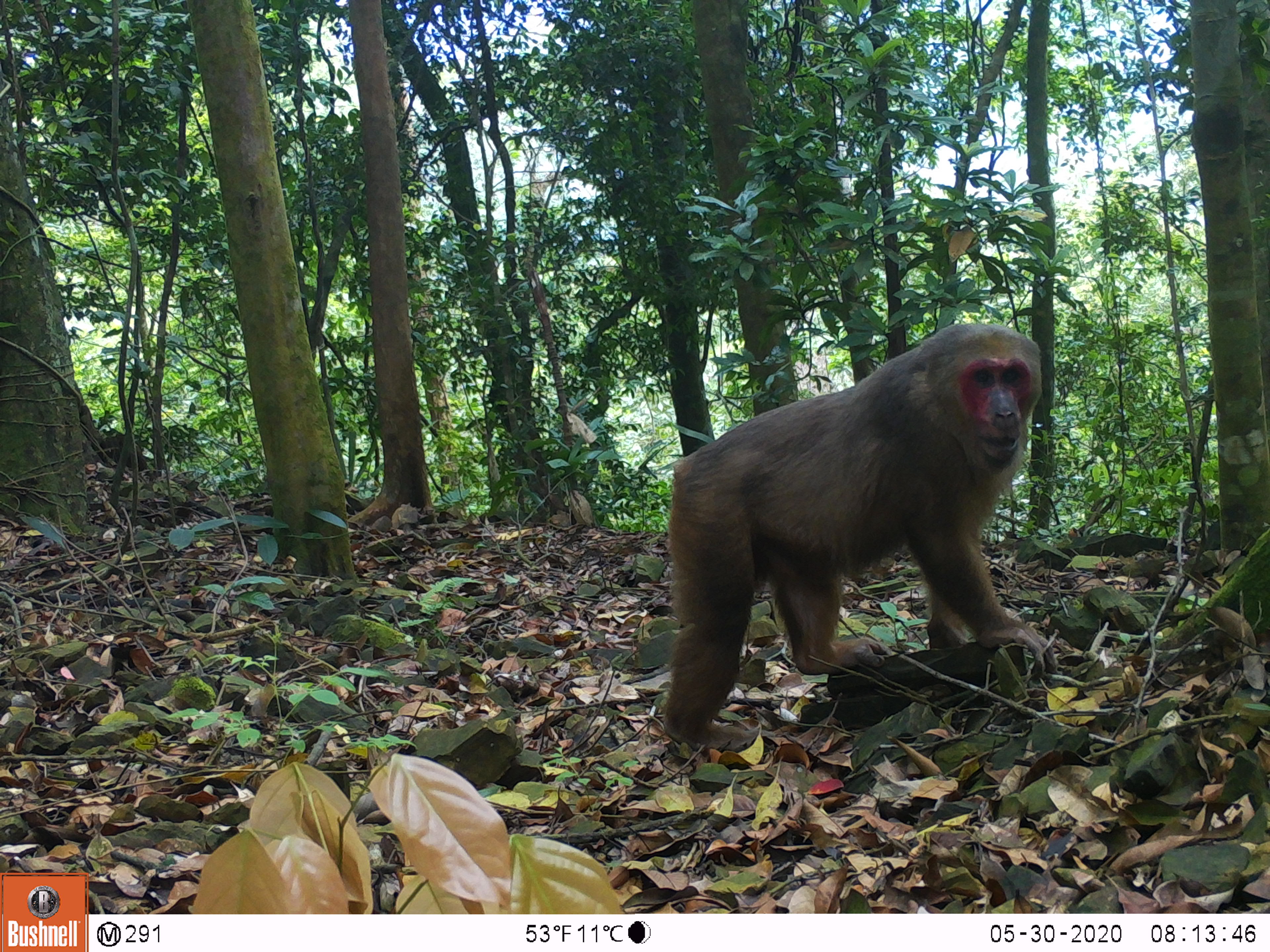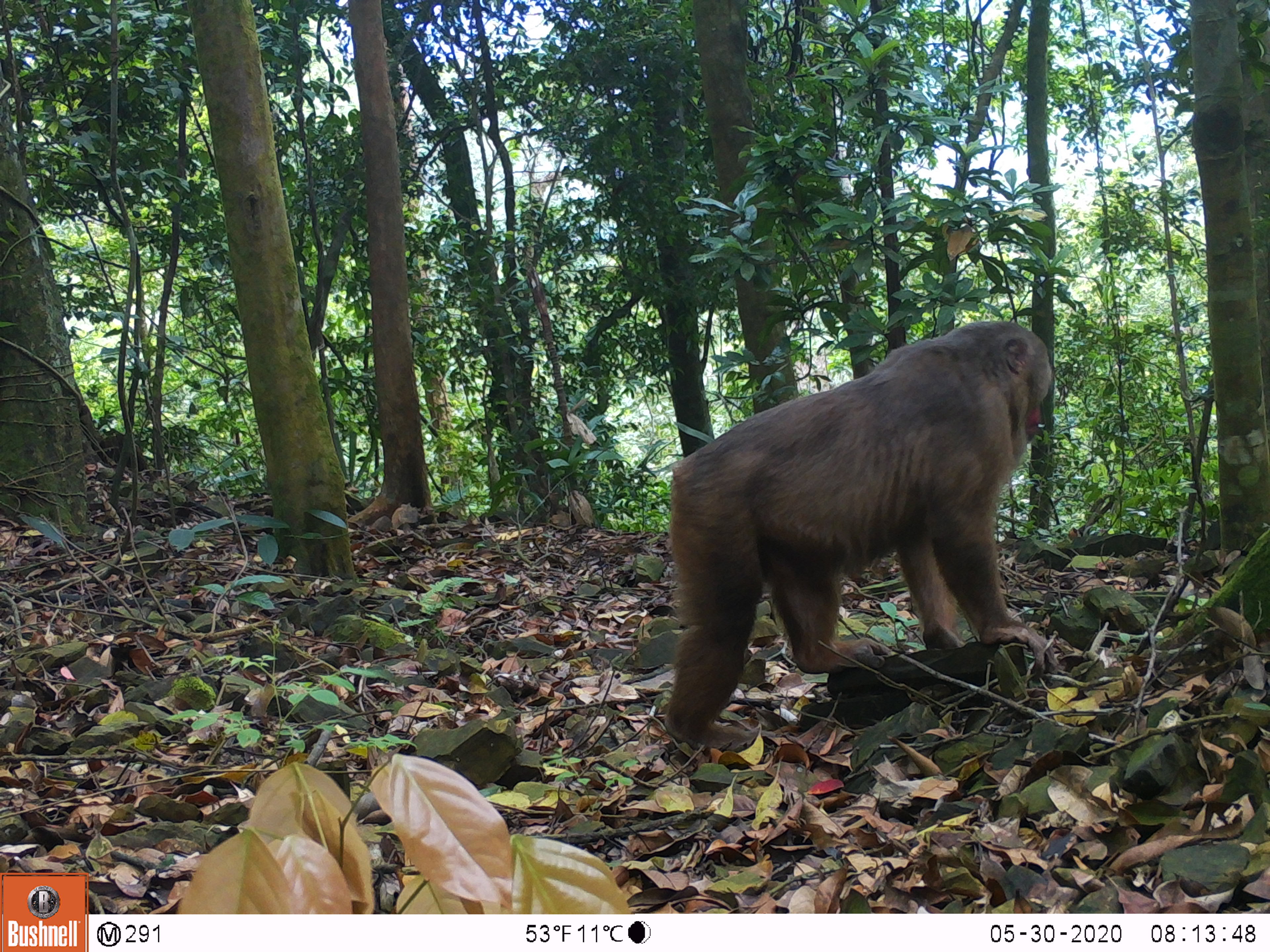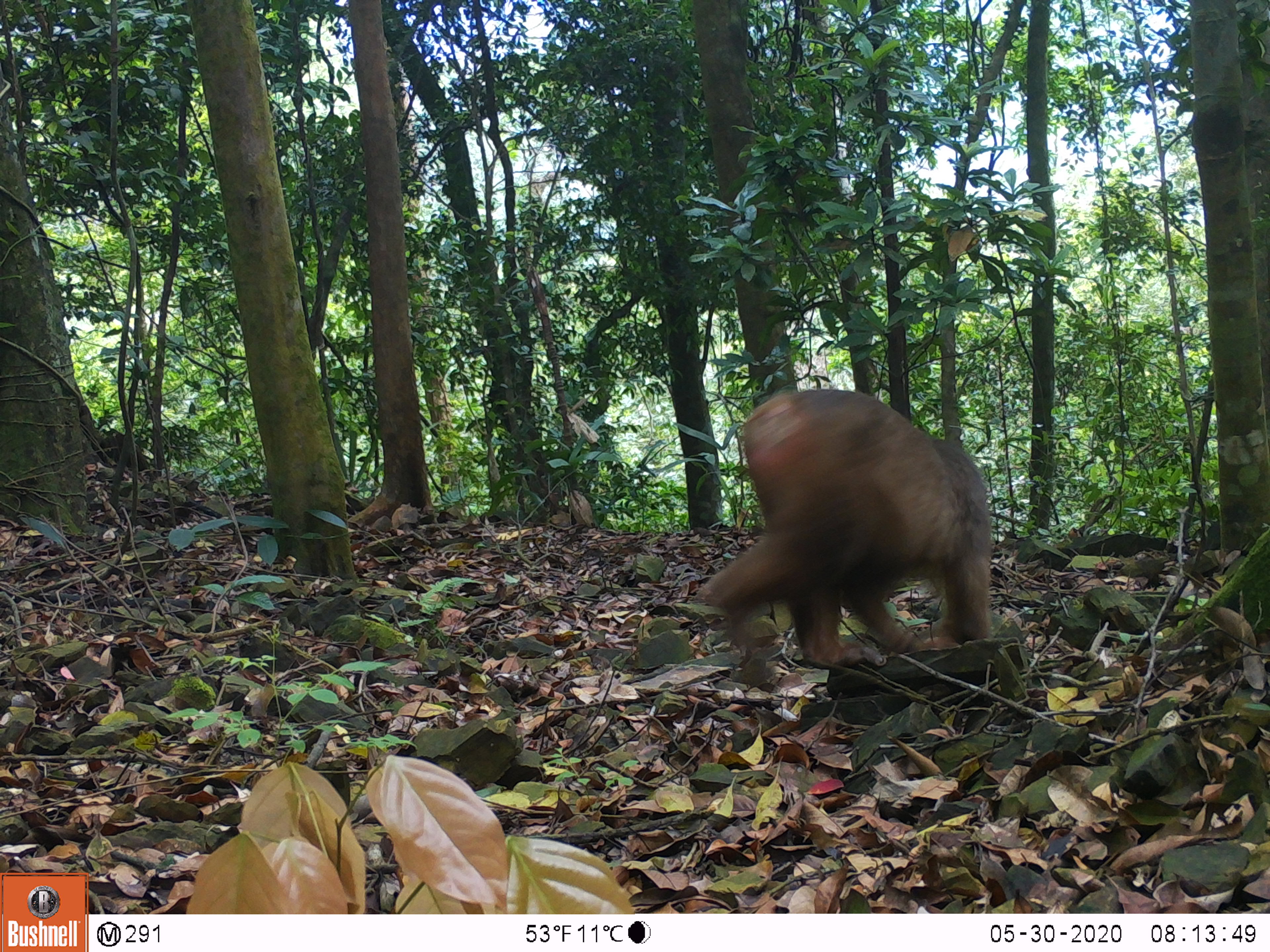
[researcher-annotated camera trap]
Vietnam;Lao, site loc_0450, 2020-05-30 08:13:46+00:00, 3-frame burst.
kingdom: Animalia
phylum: Chordata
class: Mammalia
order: Primates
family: Cercopithecidae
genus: Macaca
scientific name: Macaca arctoides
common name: stump-tailed macaque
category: stump tailed macaque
Stump tailed macaque (stump-tailed macaque) (Macaca arctoides). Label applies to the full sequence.